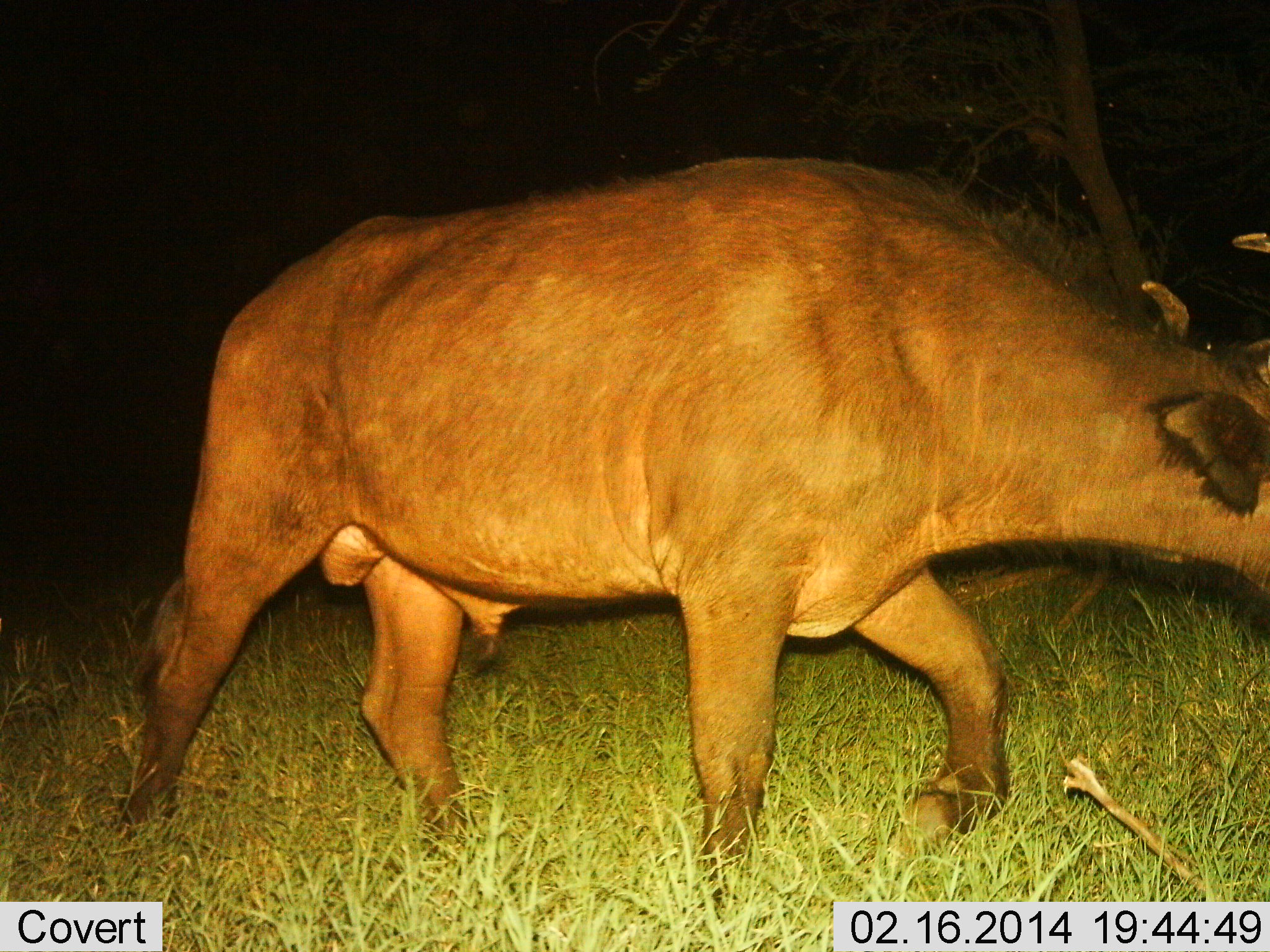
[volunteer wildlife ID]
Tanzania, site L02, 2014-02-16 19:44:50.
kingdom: Animalia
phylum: Chordata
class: Mammalia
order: Artiodactyla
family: Bovidae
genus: Syncerus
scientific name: Syncerus caffer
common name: cape buffalo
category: buffalo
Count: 1.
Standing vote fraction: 10%.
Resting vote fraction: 0%.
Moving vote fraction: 90%.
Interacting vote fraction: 0%.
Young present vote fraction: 0%.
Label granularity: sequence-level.